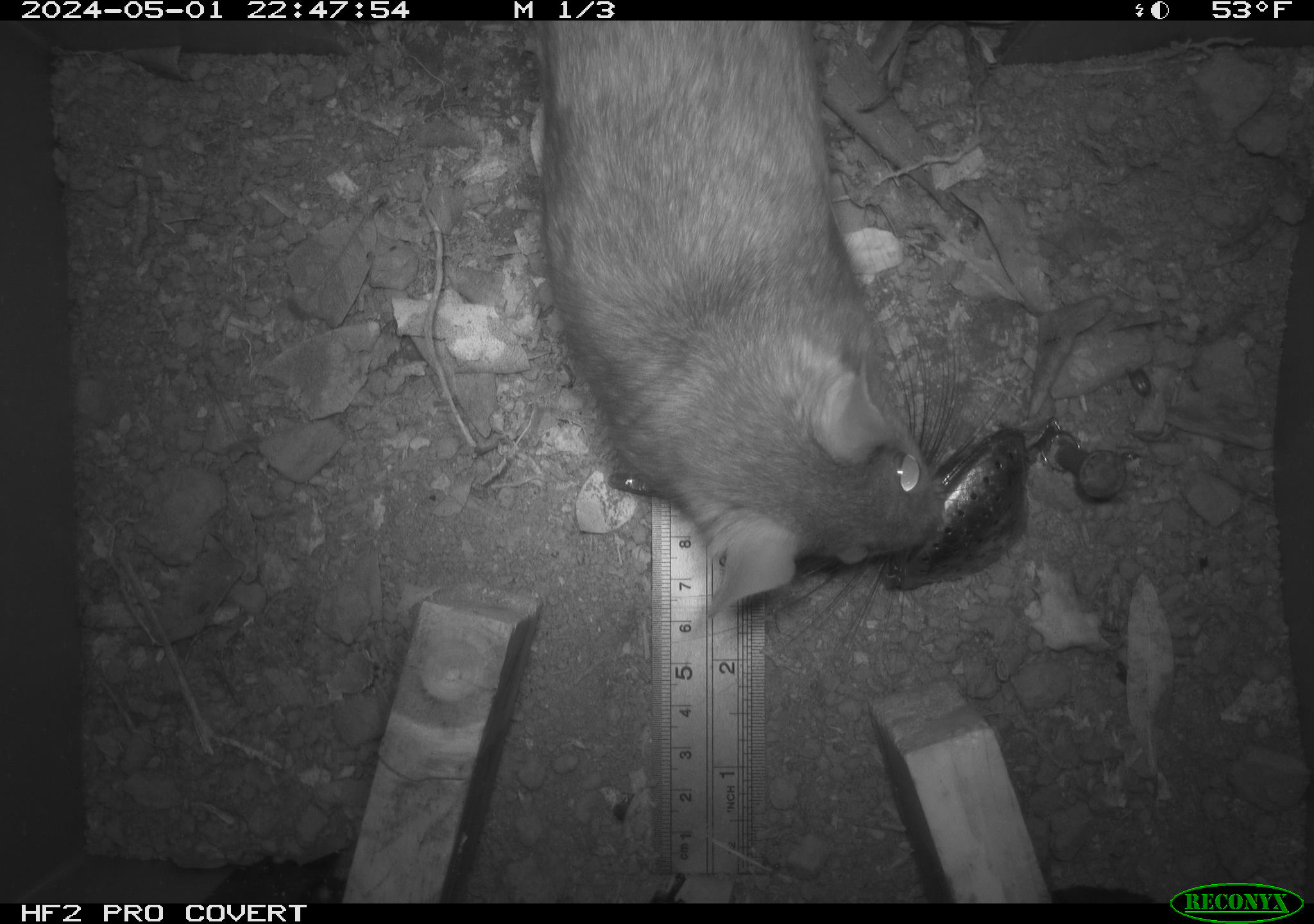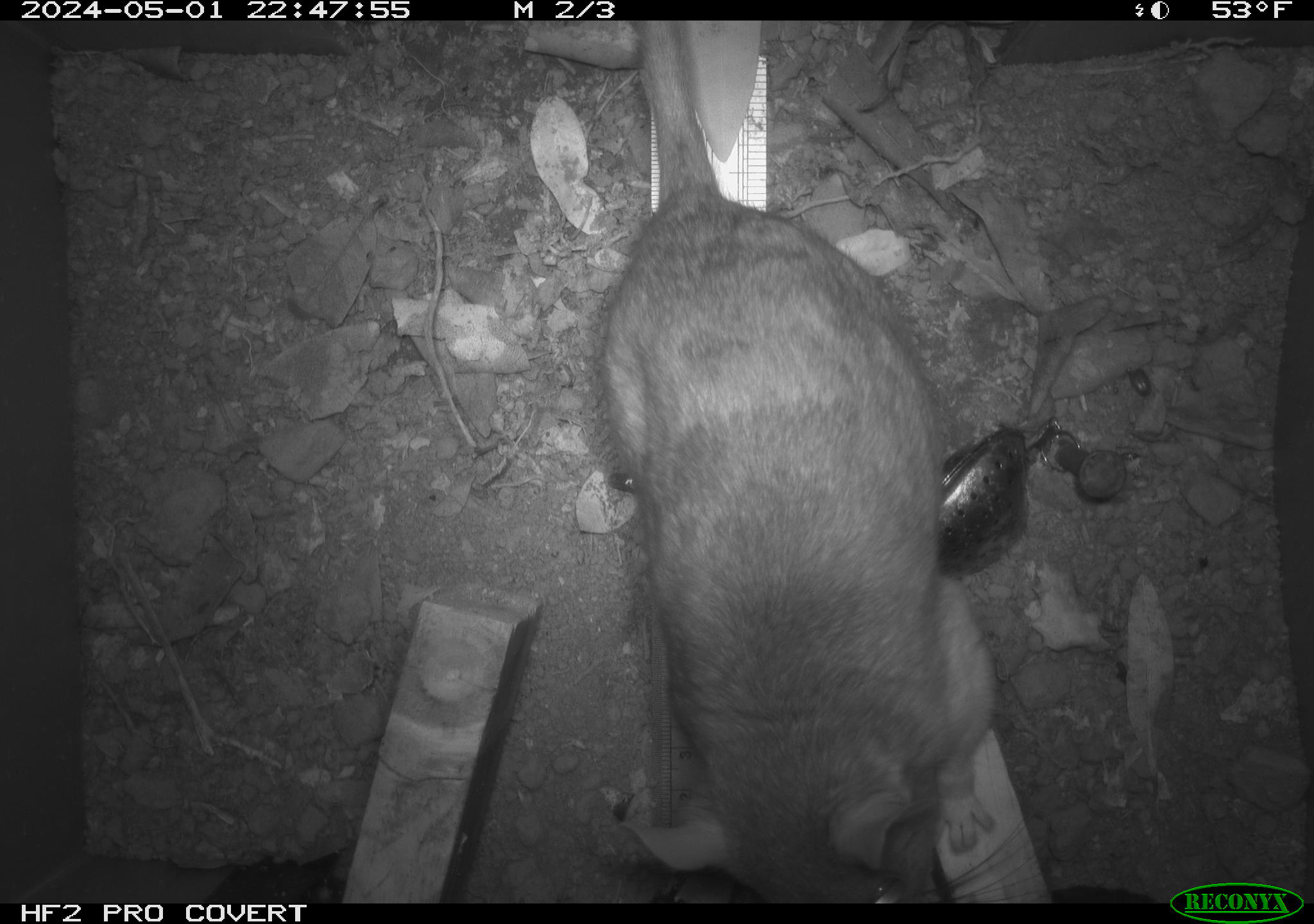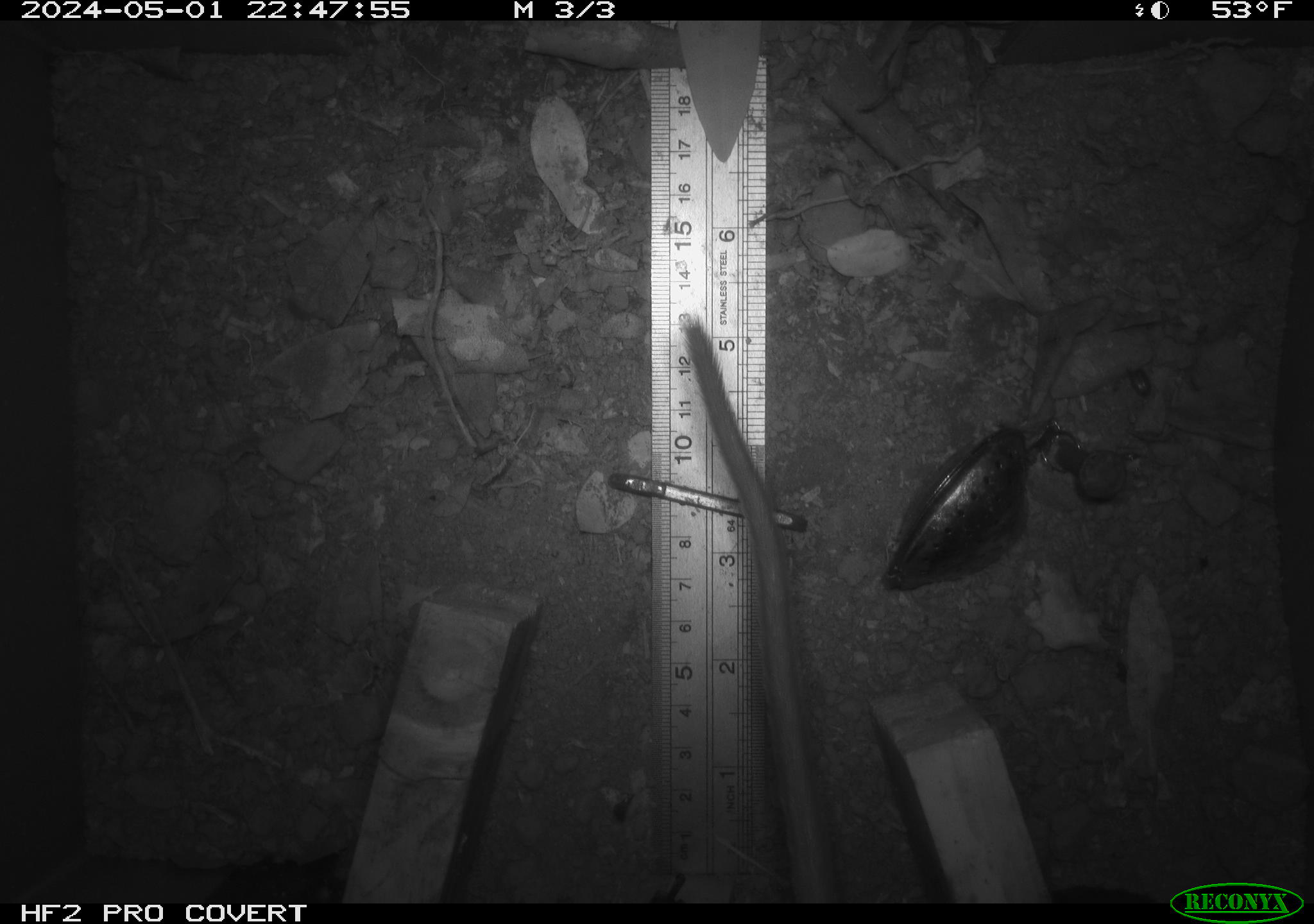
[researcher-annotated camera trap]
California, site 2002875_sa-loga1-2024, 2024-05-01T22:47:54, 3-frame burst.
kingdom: Animalia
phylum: Chordata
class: Mammalia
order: Rodentia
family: Cricetidae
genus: Neotoma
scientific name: Neotoma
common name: pack rat or woodrat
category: neotoma species